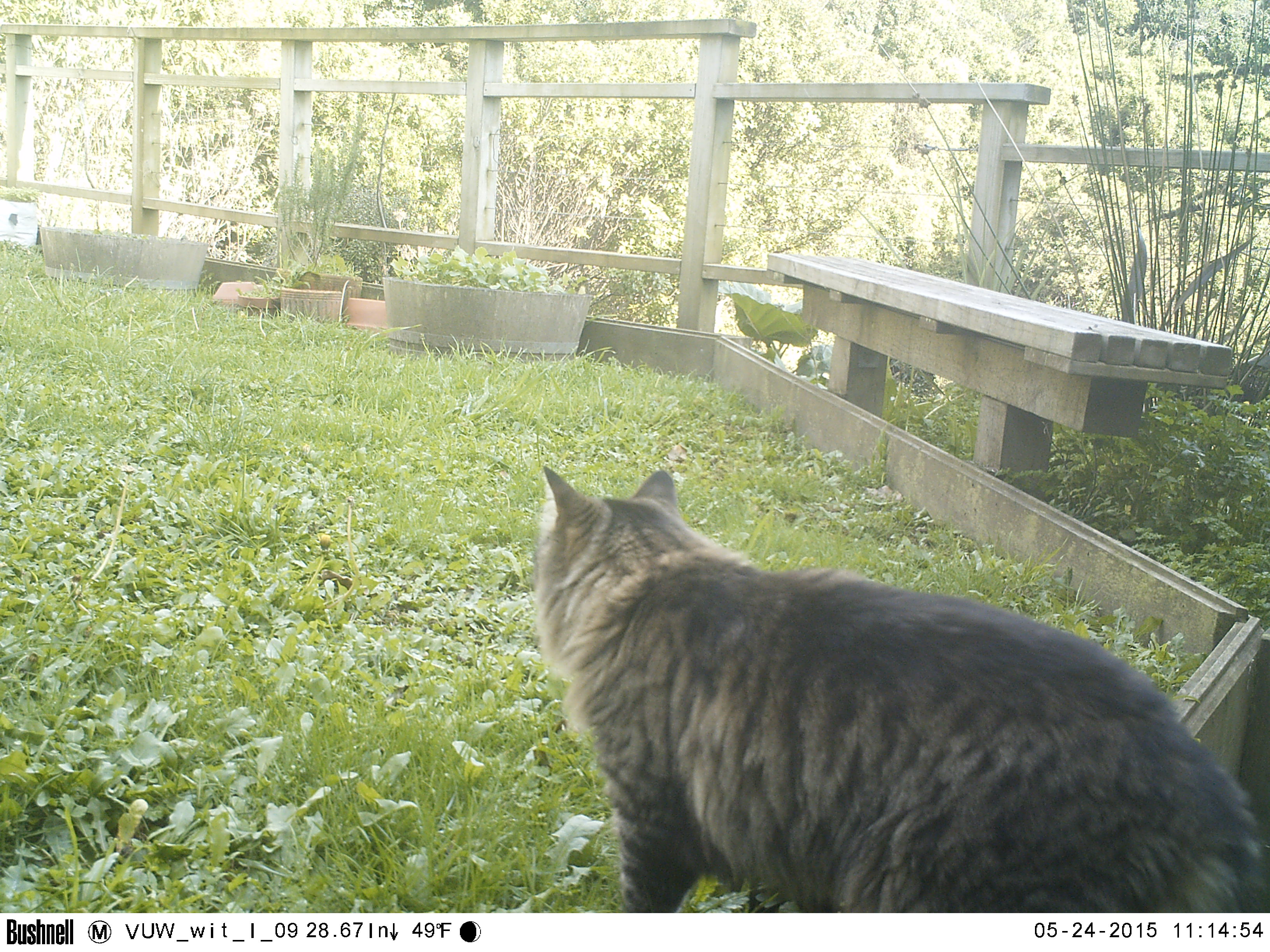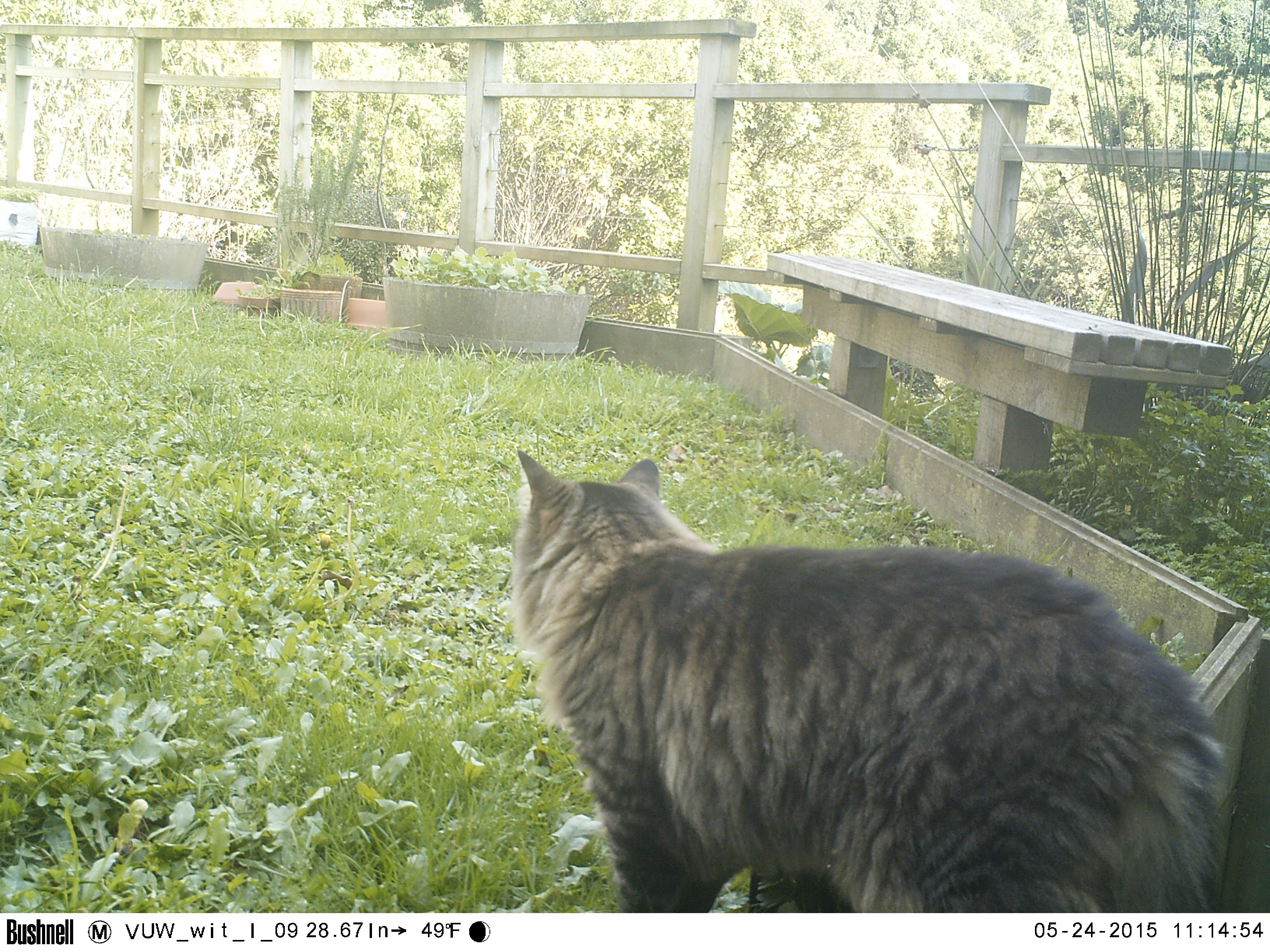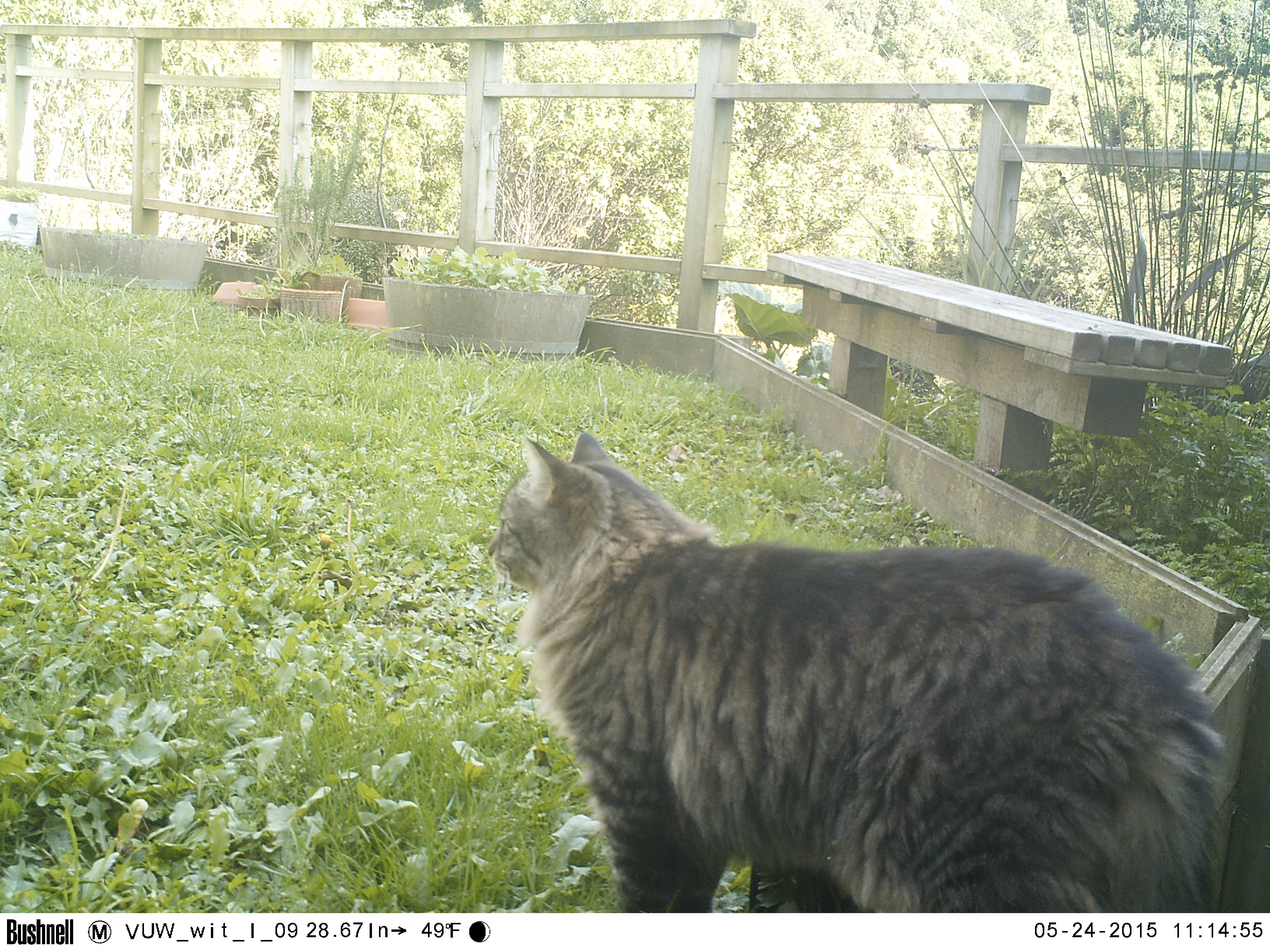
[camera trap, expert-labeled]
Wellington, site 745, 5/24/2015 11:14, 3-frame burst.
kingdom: Animalia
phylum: Chordata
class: Mammalia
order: Carnivora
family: Felidae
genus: Felis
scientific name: Felis catus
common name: cat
Cat (Felis catus).